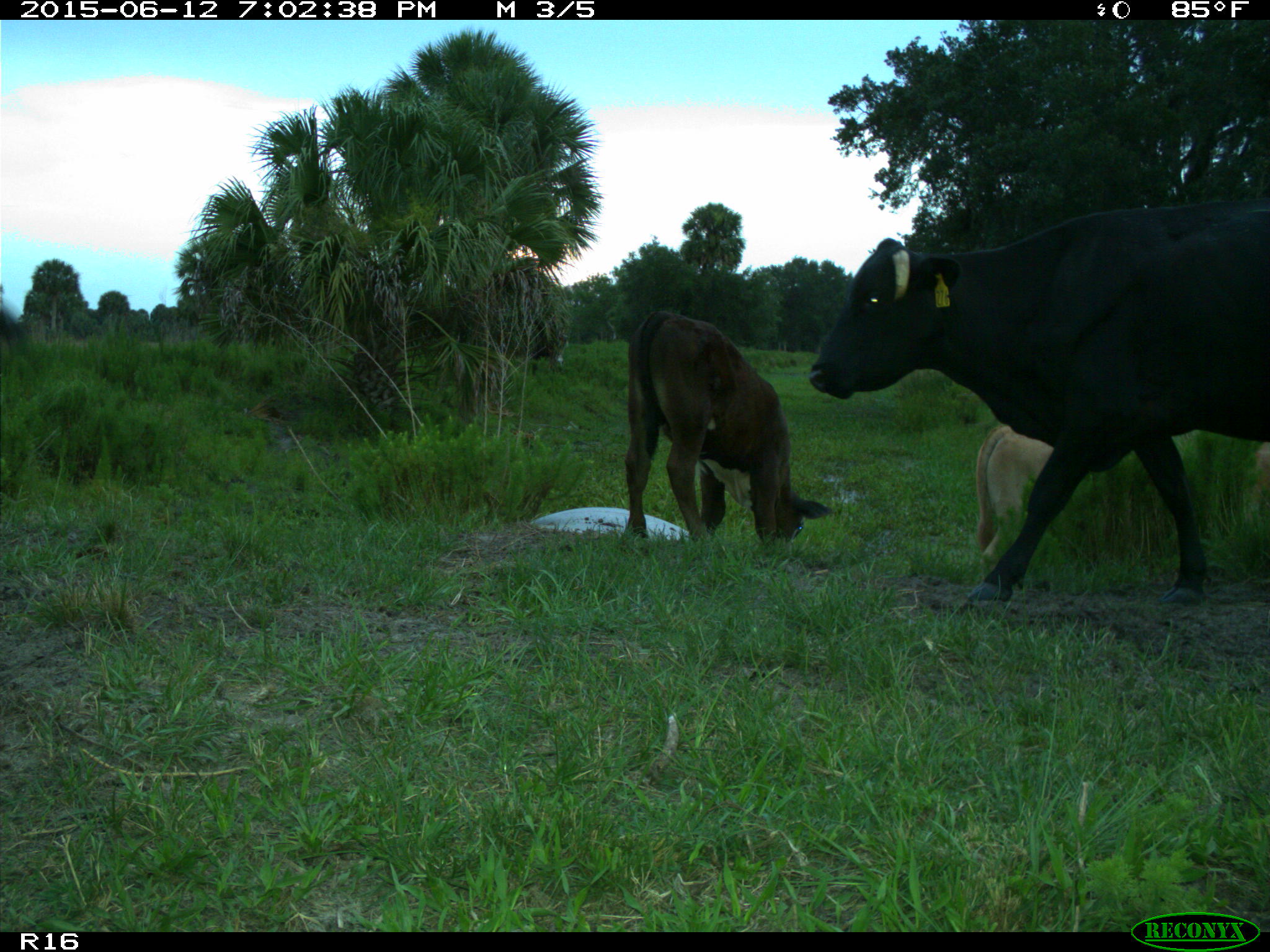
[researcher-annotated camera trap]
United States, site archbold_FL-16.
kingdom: Animalia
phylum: Chordata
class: Mammalia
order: Artiodactyla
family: Bovidae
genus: Bos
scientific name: Bos taurus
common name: domestic cow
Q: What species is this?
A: Bos taurus (domestic cow).